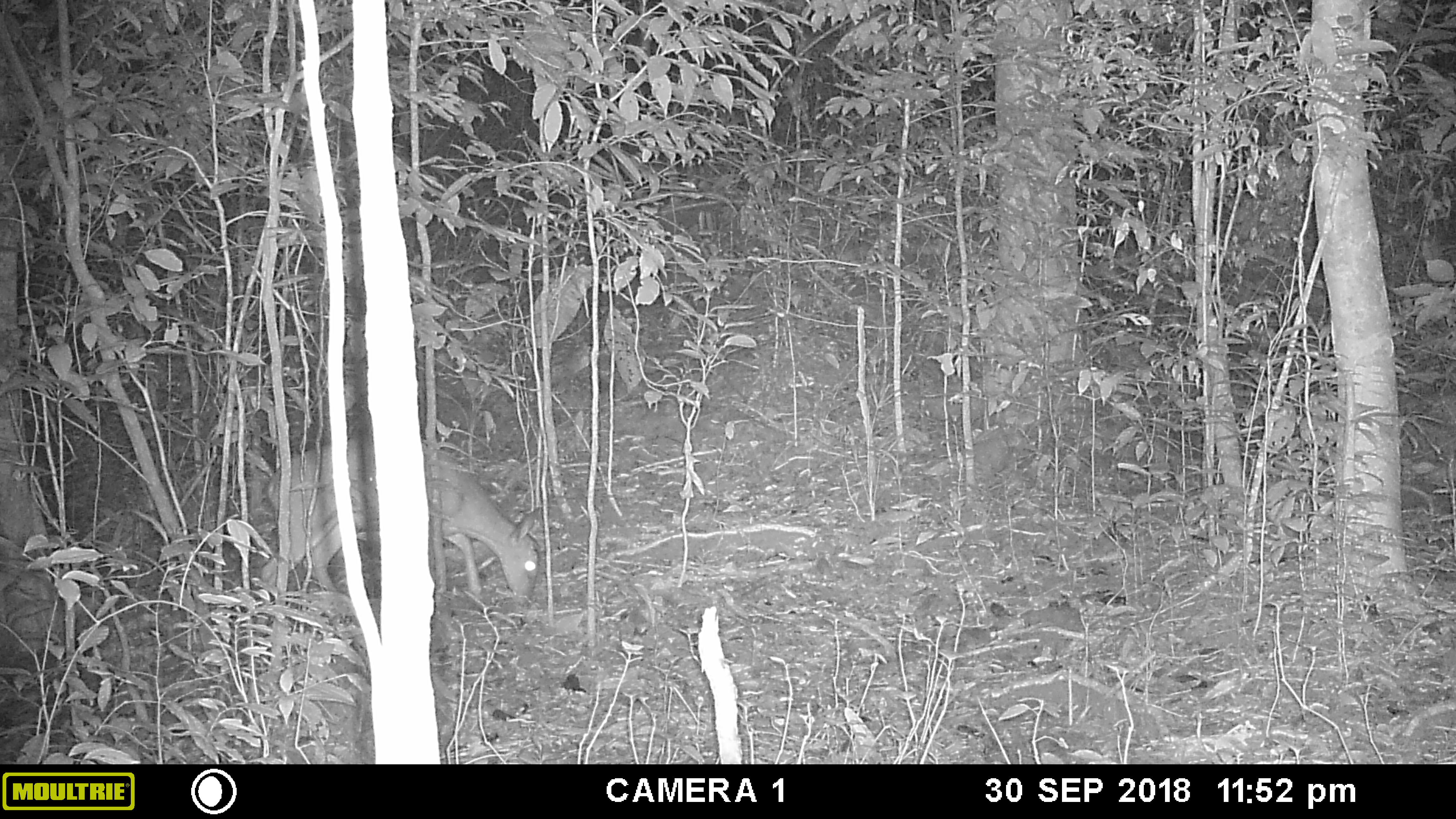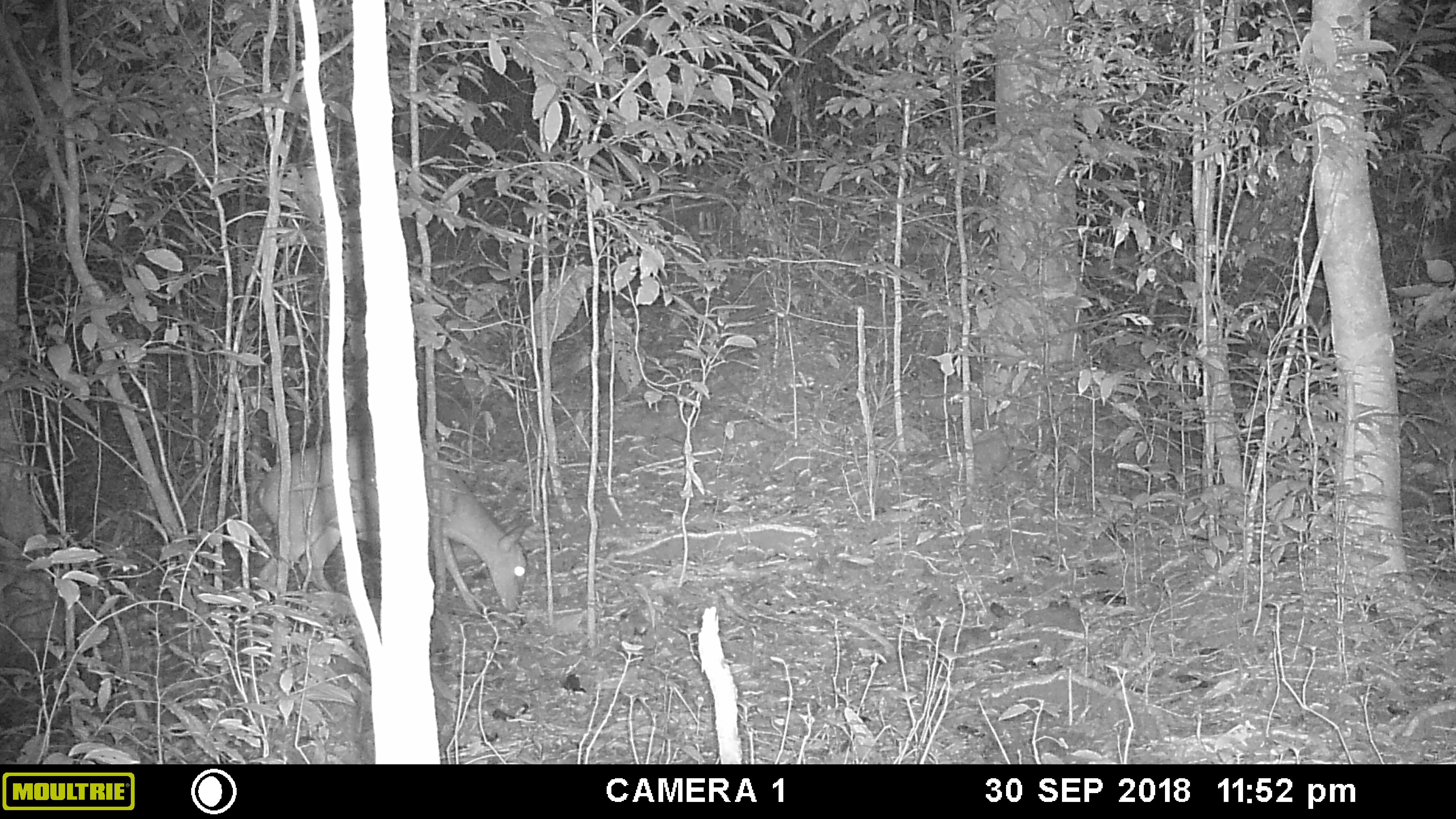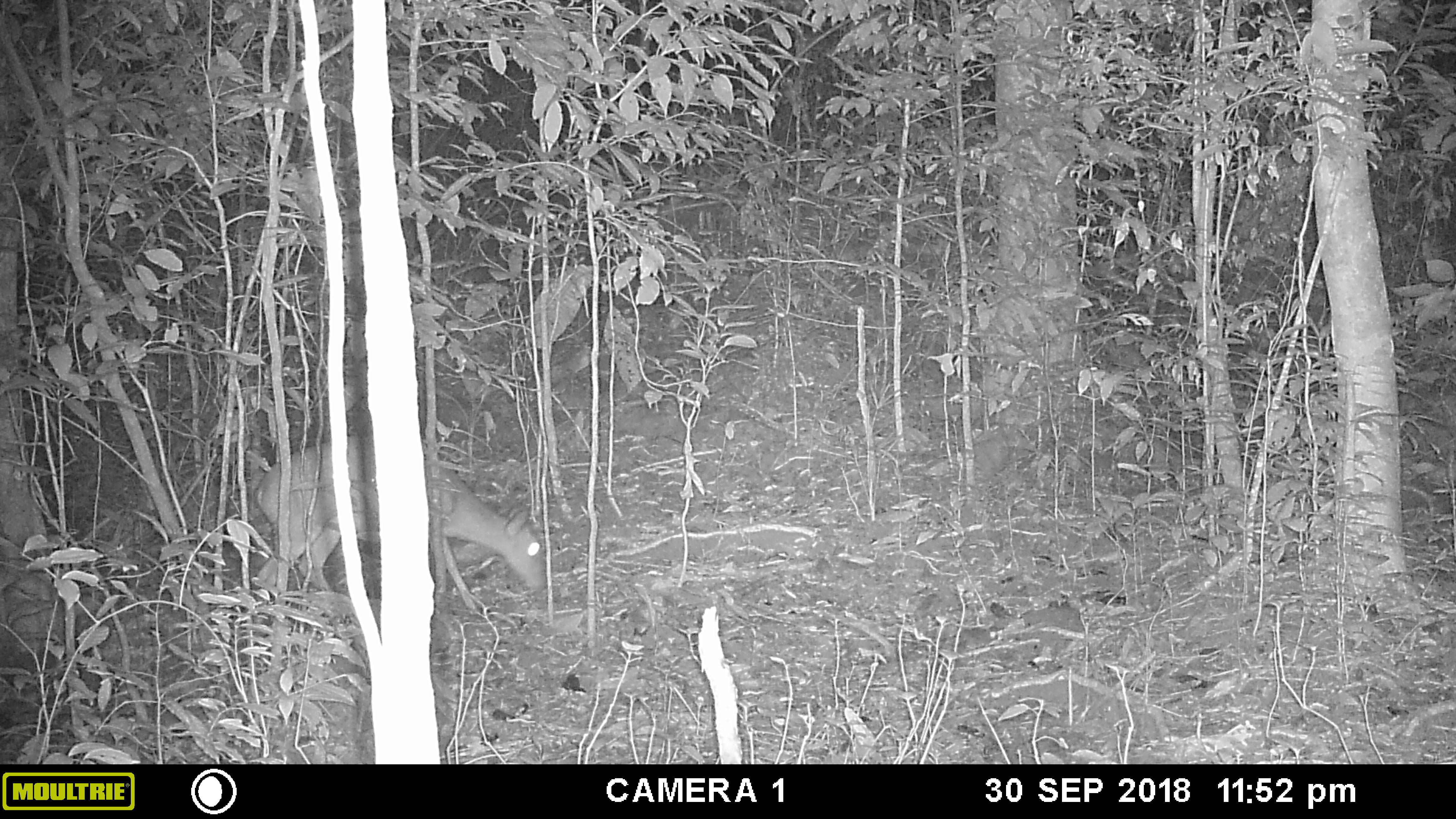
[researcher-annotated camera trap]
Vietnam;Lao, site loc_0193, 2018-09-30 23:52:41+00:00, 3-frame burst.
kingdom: Animalia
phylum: Chordata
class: Mammalia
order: Artiodactyla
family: Cervidae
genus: Muntiacus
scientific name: Muntiacus vuquangensis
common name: large-antlered muntjac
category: large antlered muntjac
Large antlered muntjac (large-antlered muntjac) (Muntiacus vuquangensis). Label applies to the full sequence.